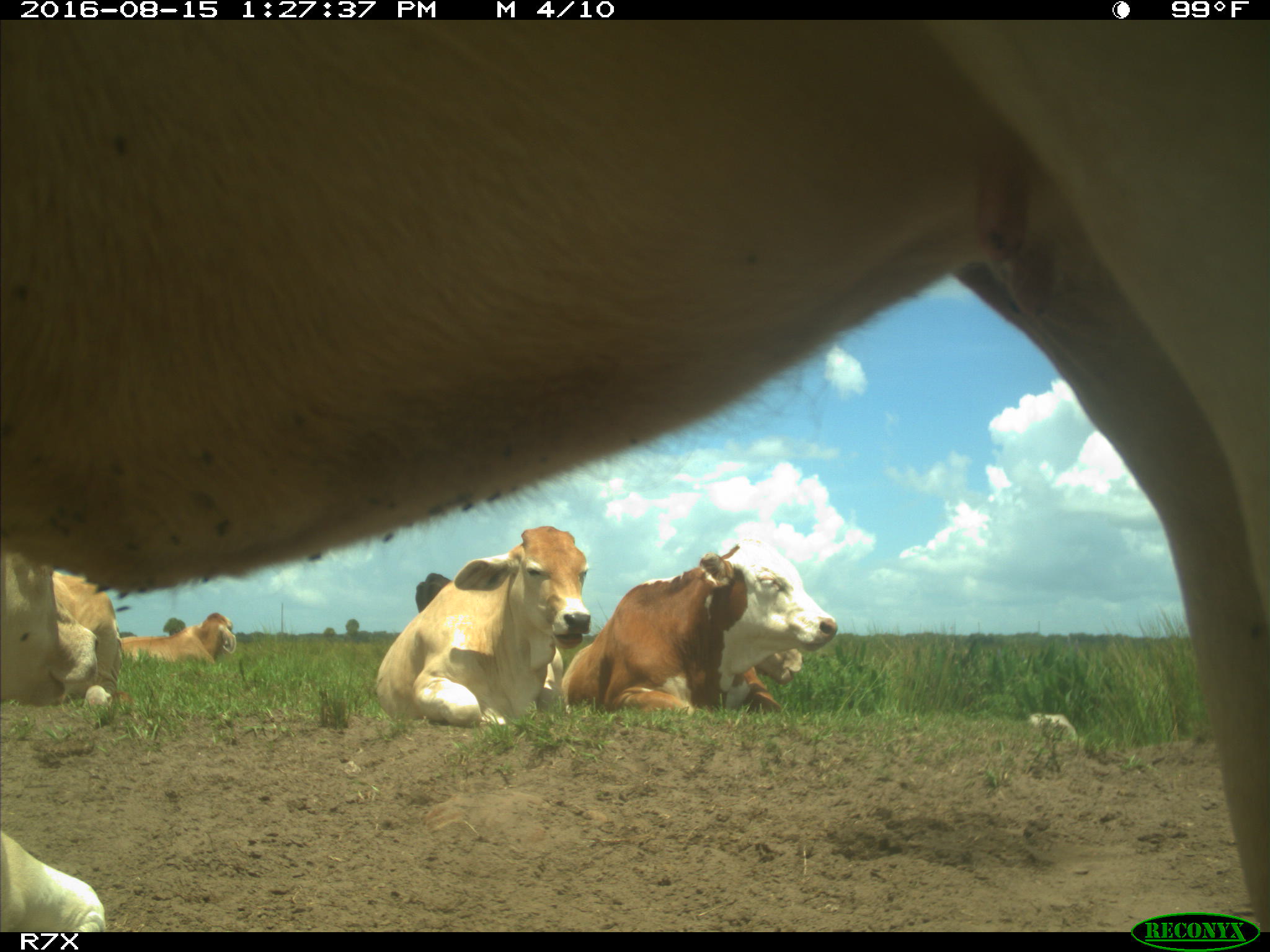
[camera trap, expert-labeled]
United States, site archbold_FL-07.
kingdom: Animalia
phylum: Chordata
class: Mammalia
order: Artiodactyla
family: Bovidae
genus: Bos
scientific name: Bos taurus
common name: domestic cow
Bos taurus (domestic cow).